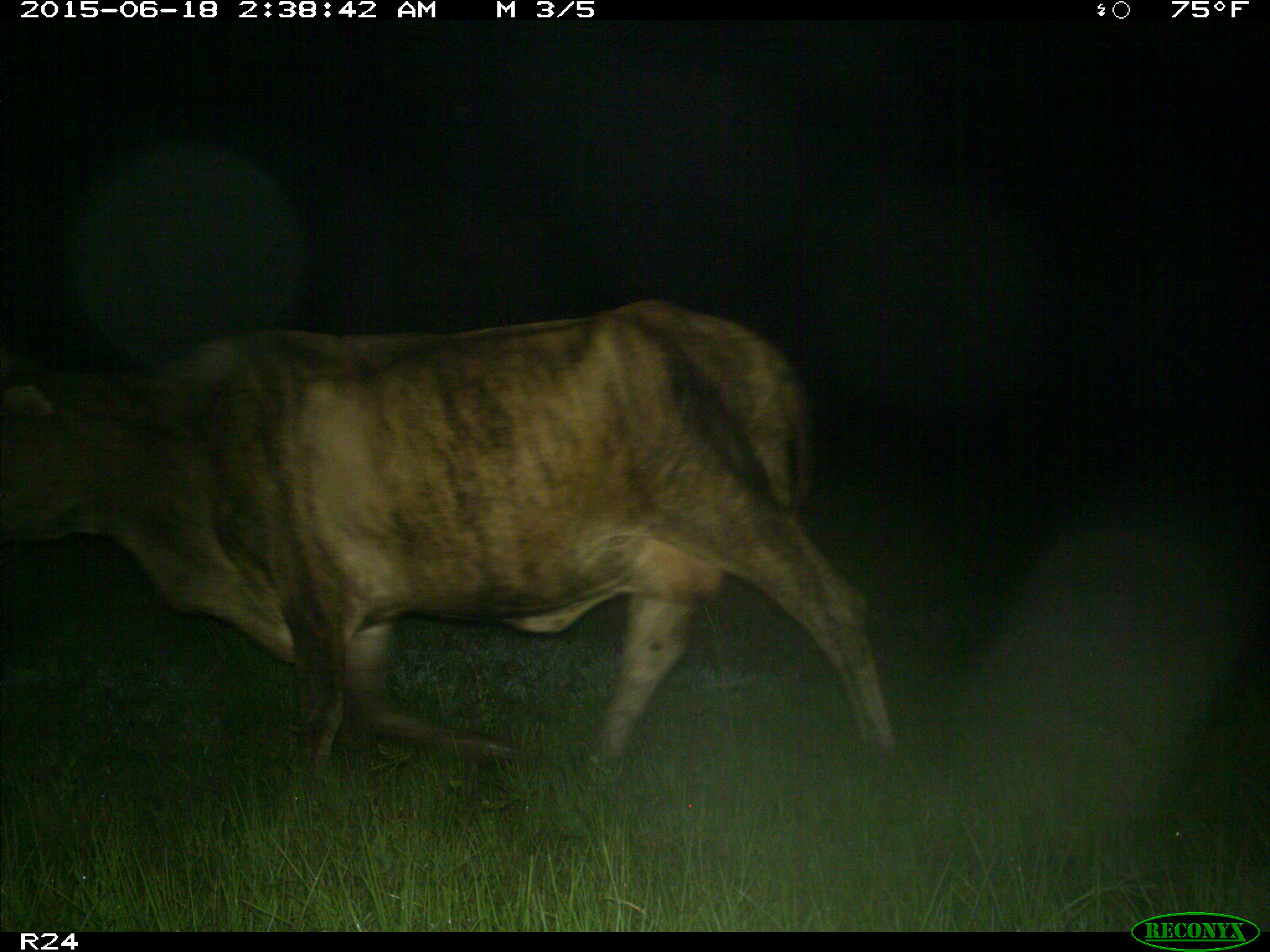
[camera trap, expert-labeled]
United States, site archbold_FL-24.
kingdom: Animalia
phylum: Chordata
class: Mammalia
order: Artiodactyla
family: Bovidae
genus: Bos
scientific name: Bos taurus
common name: domestic cow